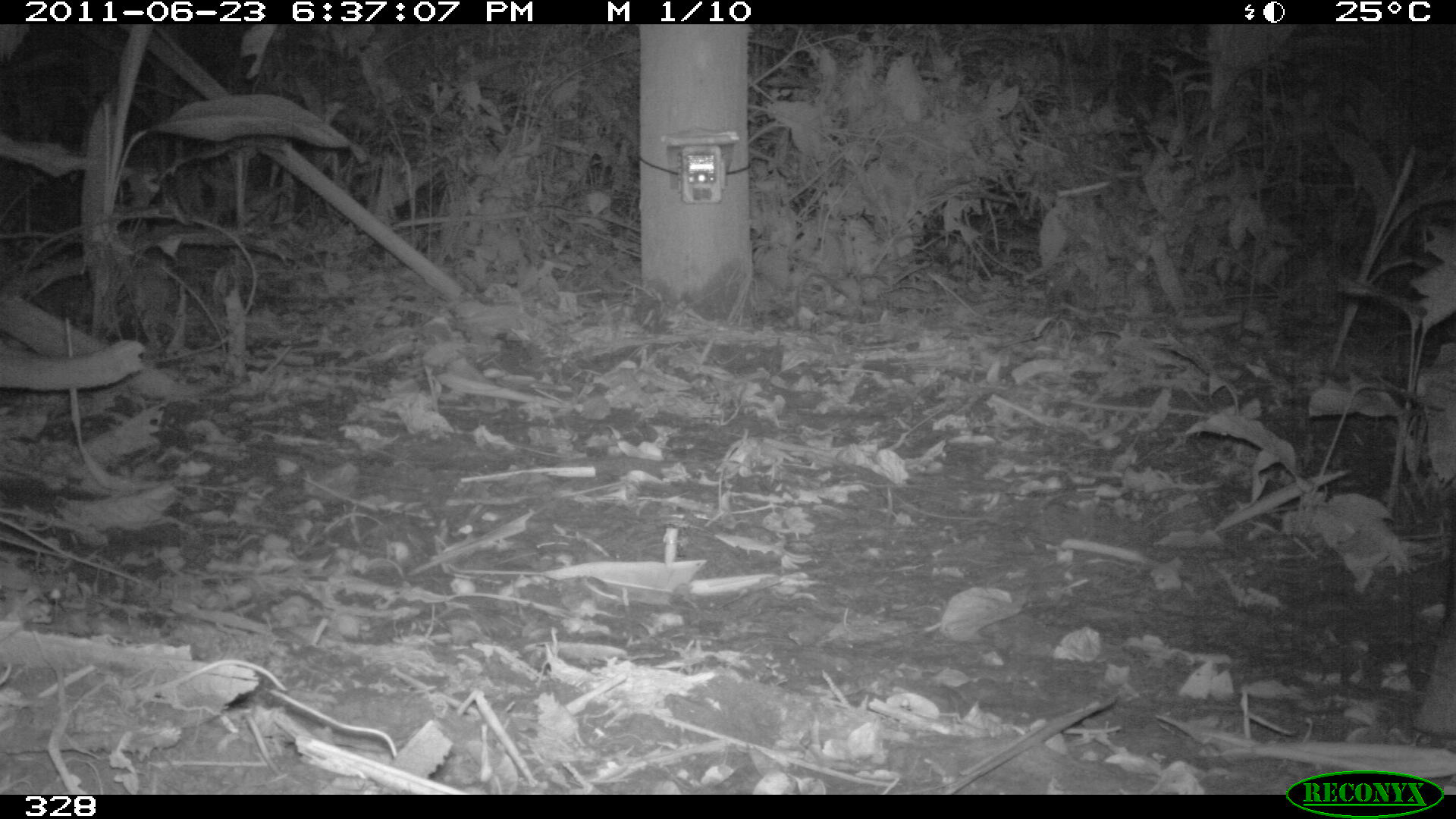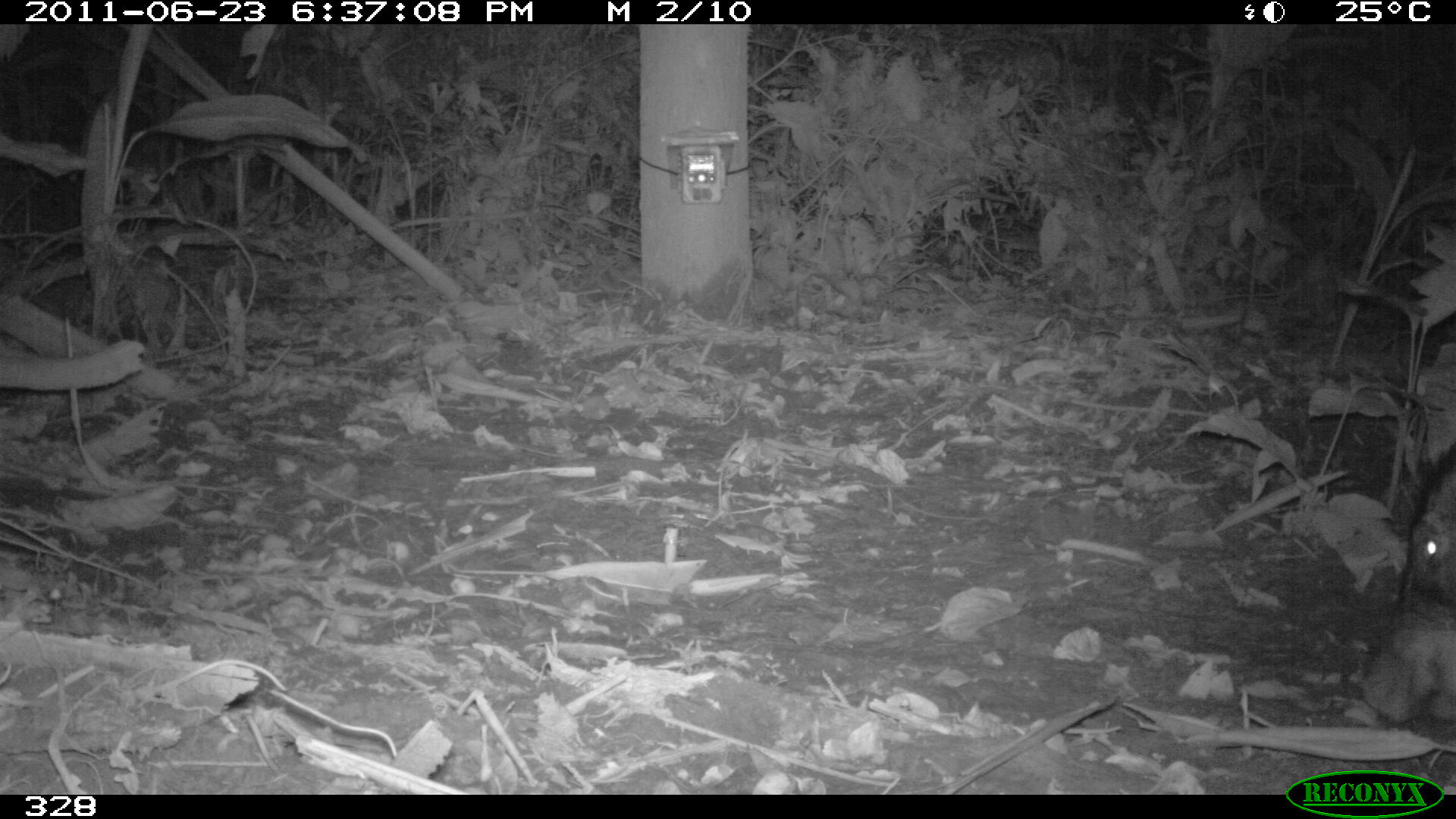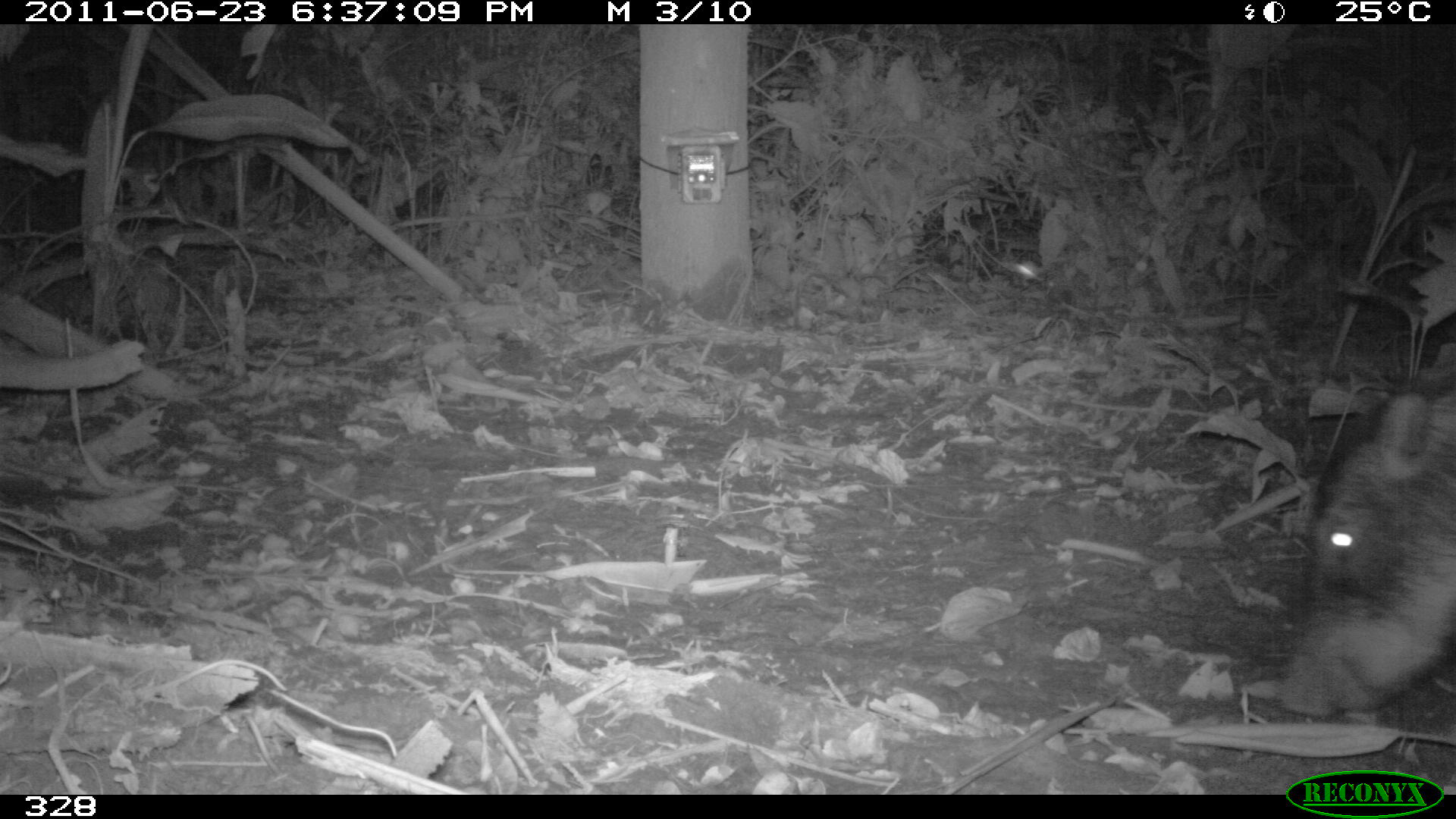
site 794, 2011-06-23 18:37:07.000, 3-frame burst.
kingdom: Animalia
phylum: Chordata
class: Mammalia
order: Artiodactyla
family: Tayassuidae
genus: Tayassu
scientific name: Tayassu pecari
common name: white-lipped peccary